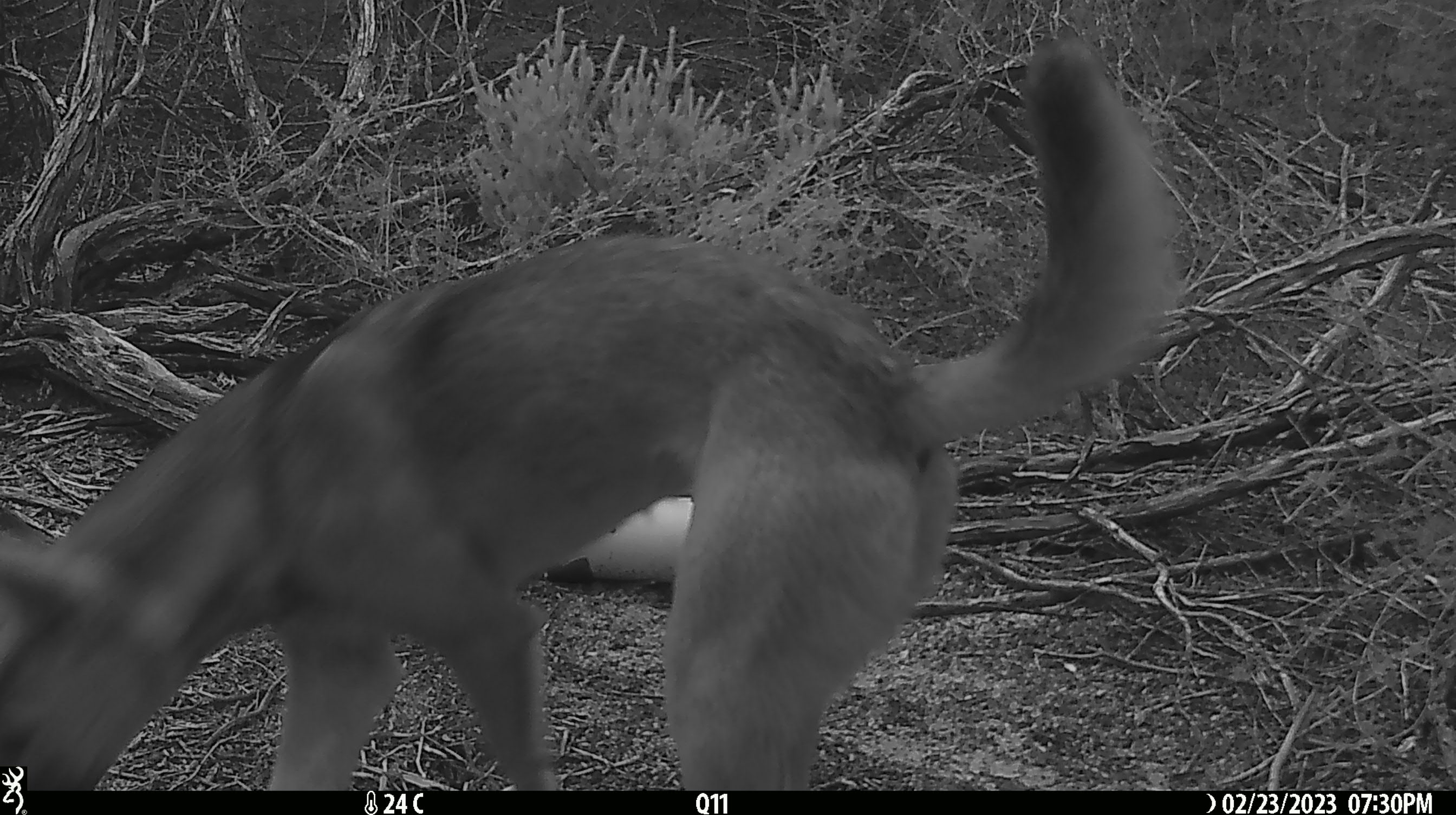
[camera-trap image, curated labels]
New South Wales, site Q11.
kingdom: Animalia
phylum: Chordata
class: Mammalia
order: Carnivora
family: Canidae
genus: Canis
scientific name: Canis familiaris dingo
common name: dingo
Dingo (Canis familiaris dingo).